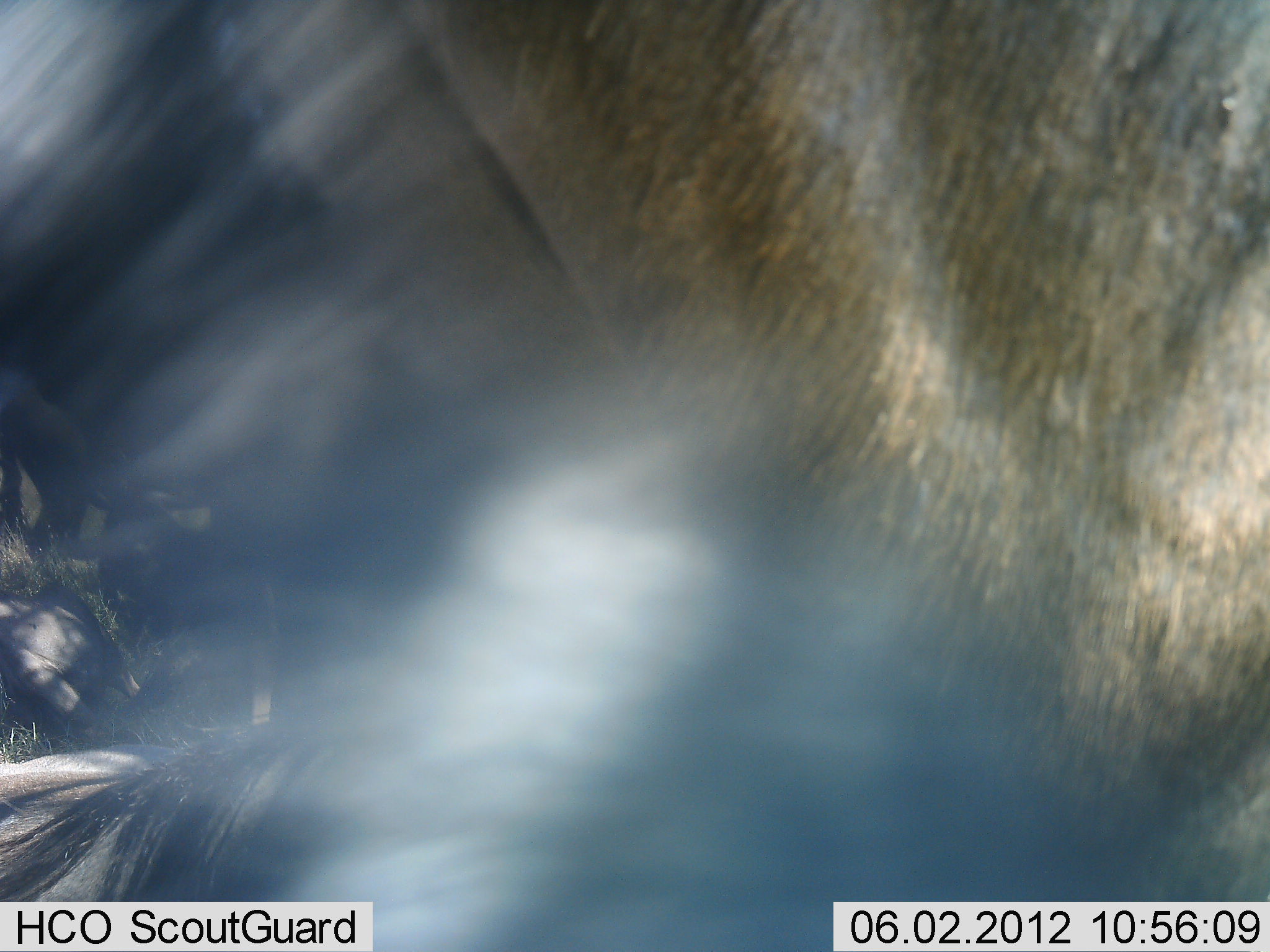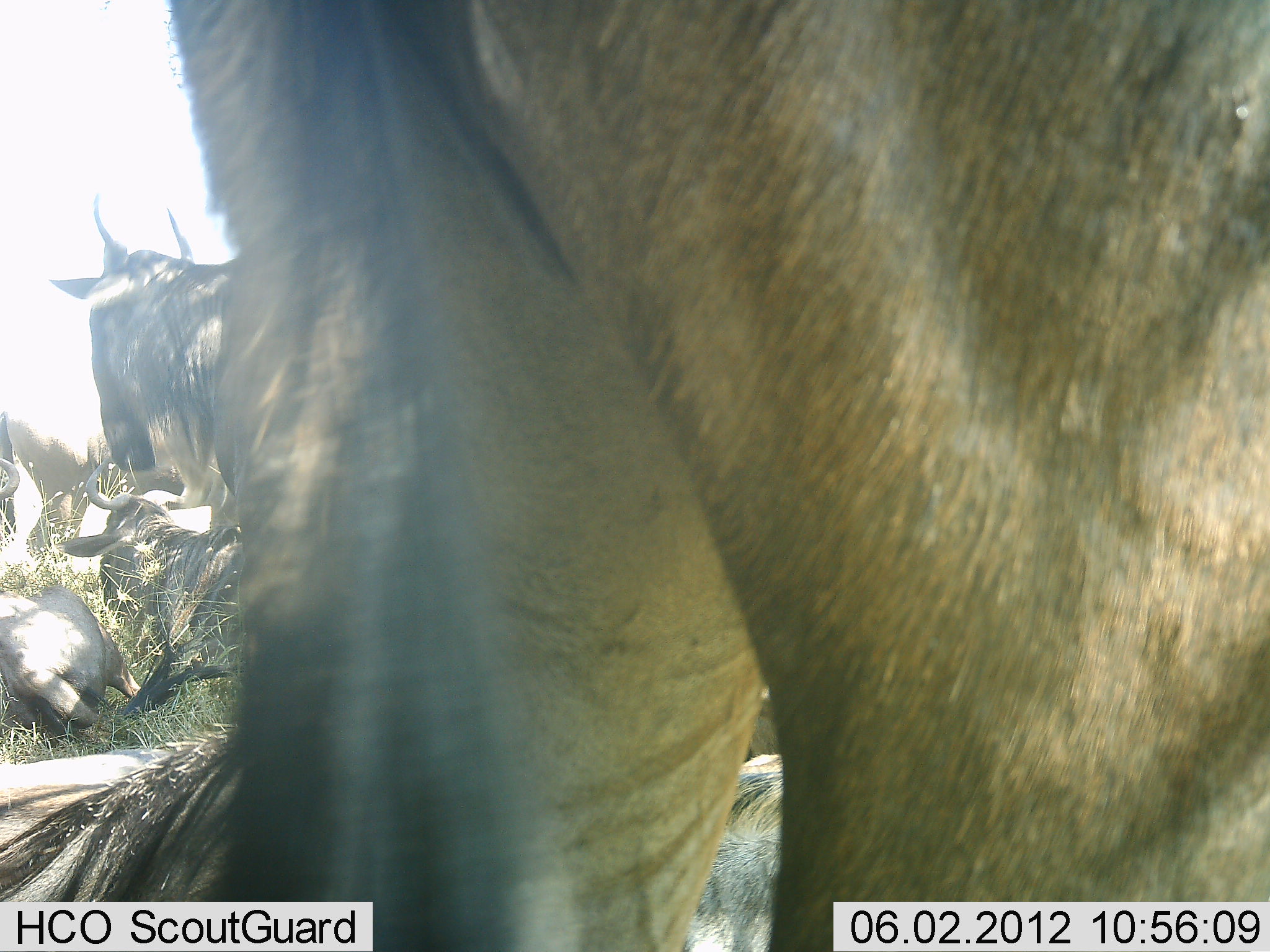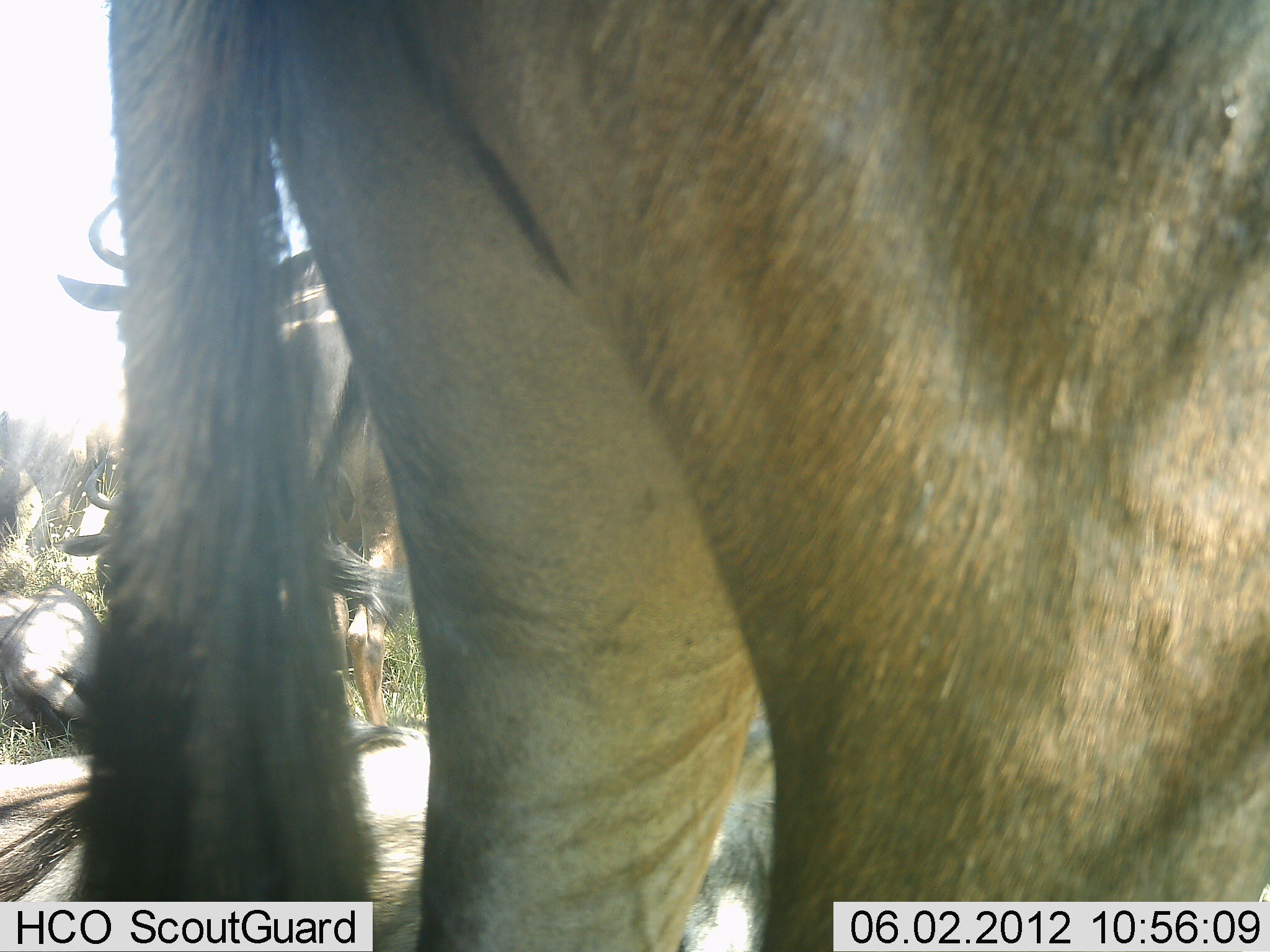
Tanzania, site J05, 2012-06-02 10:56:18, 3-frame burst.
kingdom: Animalia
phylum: Chordata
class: Mammalia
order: Artiodactyla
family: Bovidae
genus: Connochaetes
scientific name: Connochaetes taurinus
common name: blue wildebeest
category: wildebeest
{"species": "wildebeest (blue wildebeest) (Connochaetes taurinus)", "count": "5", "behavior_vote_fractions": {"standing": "90%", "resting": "90%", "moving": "0%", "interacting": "0%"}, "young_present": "0%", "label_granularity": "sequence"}